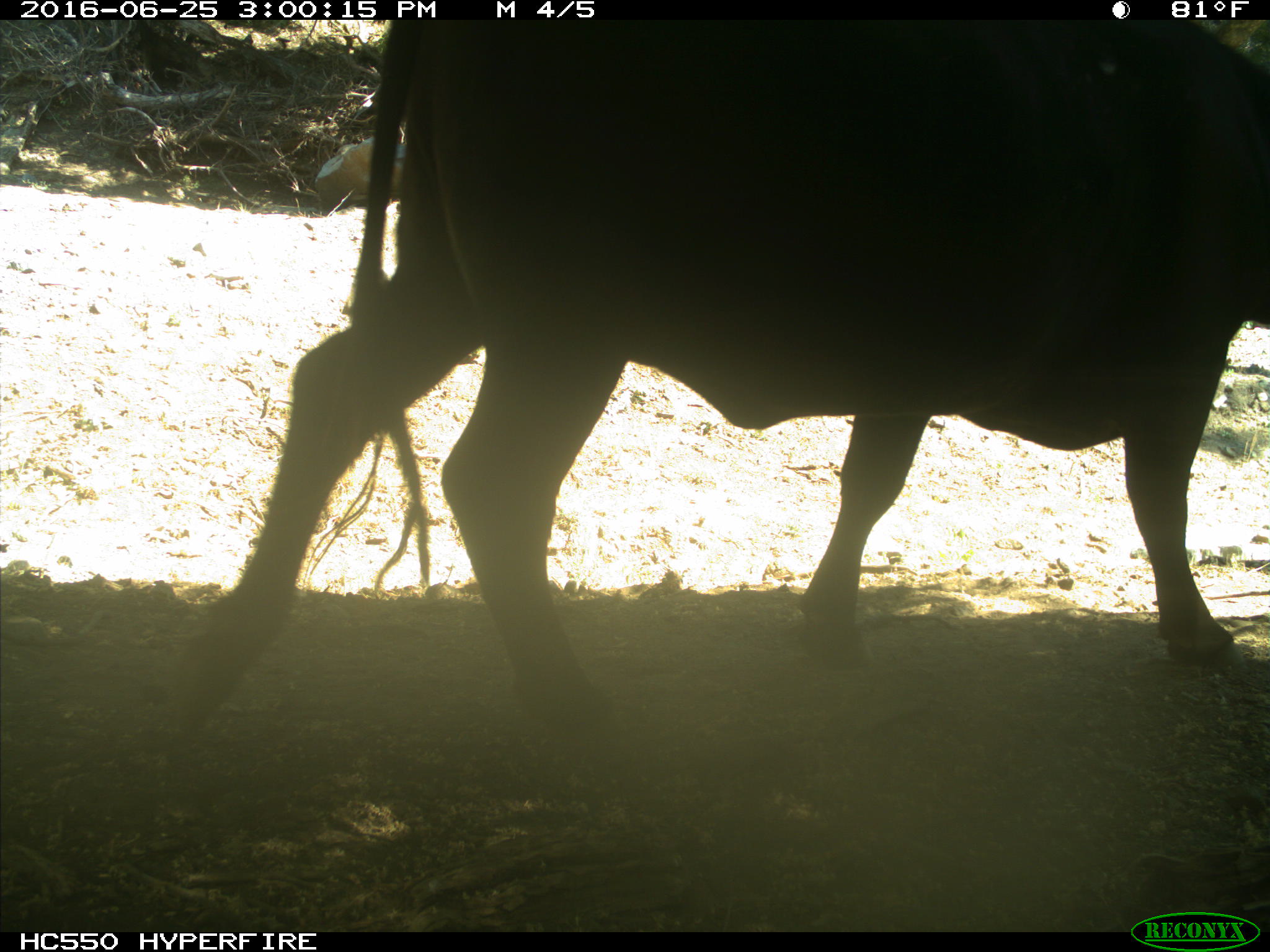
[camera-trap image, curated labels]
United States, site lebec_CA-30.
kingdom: Animalia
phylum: Chordata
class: Mammalia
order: Artiodactyla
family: Bovidae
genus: Bos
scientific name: Bos taurus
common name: domestic cow